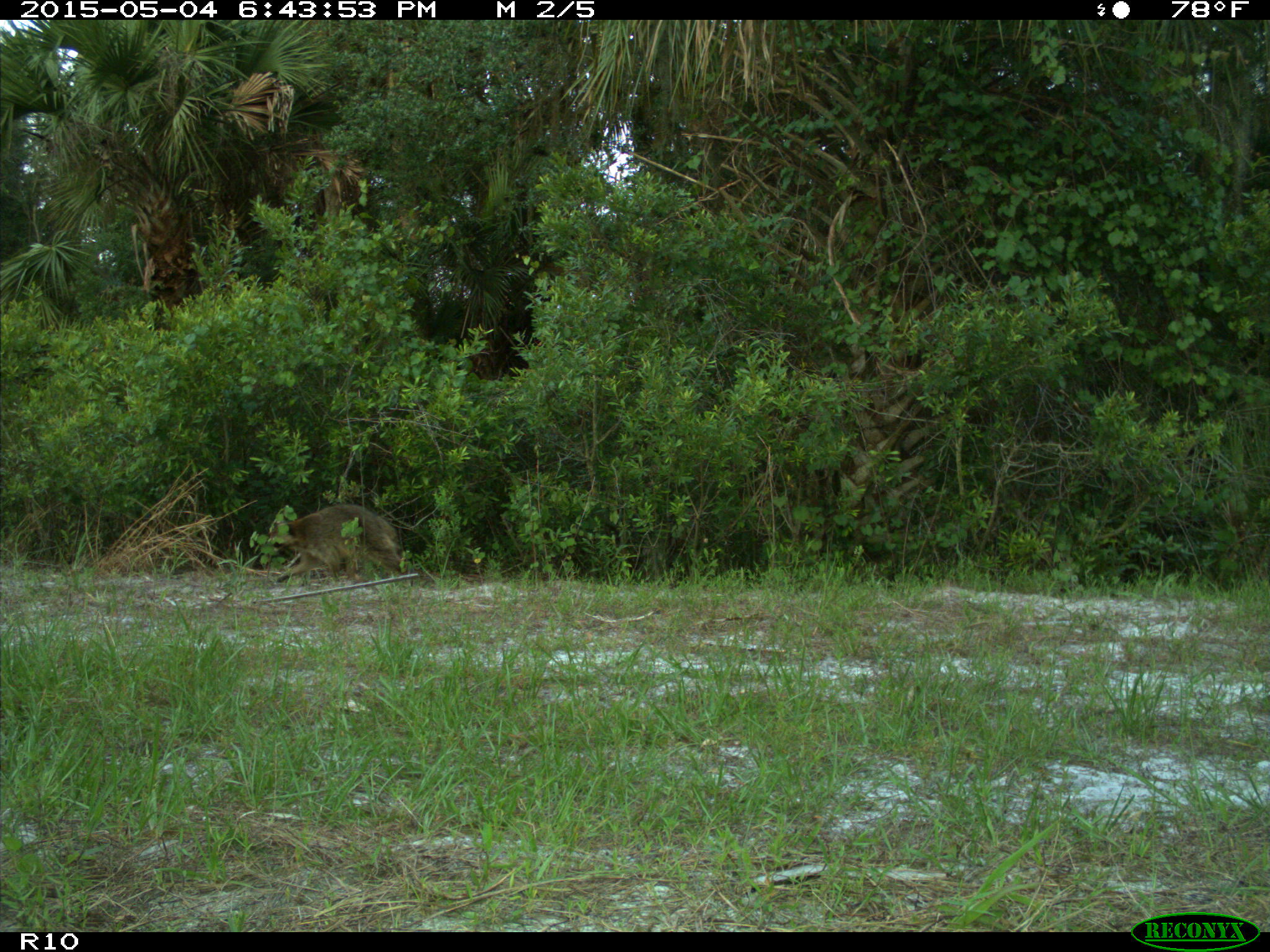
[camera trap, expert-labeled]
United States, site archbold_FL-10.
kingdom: Animalia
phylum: Chordata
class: Mammalia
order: Carnivora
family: Procyonidae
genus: Procyon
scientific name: Procyon lotor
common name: common raccoon